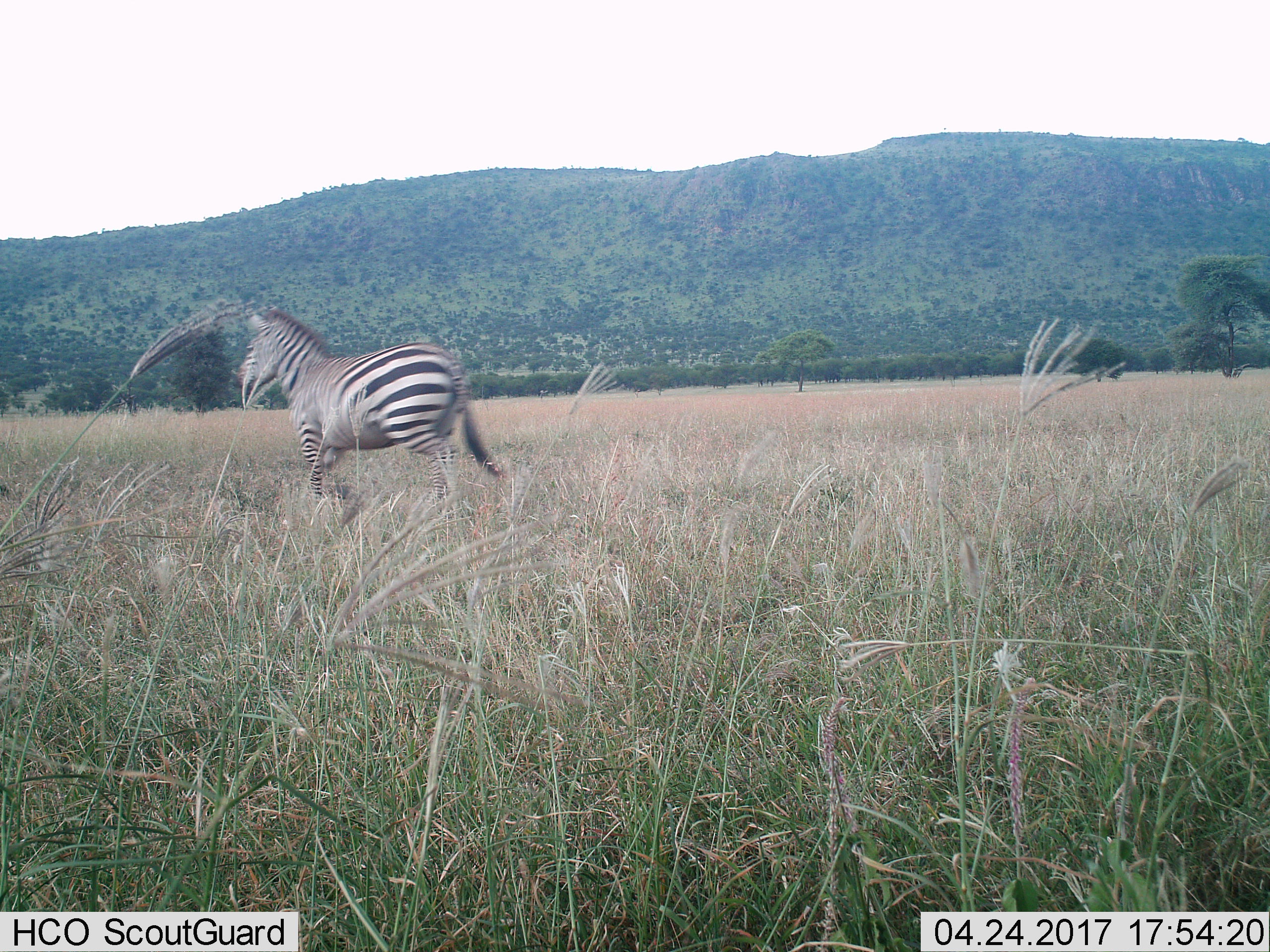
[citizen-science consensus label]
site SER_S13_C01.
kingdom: Animalia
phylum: Chordata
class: Mammalia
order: Perissodactyla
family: Equidae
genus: Equus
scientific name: Equus quagga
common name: plains zebra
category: zebraplains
Zebraplains (plains zebra) (Equus quagga), count 1. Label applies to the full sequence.